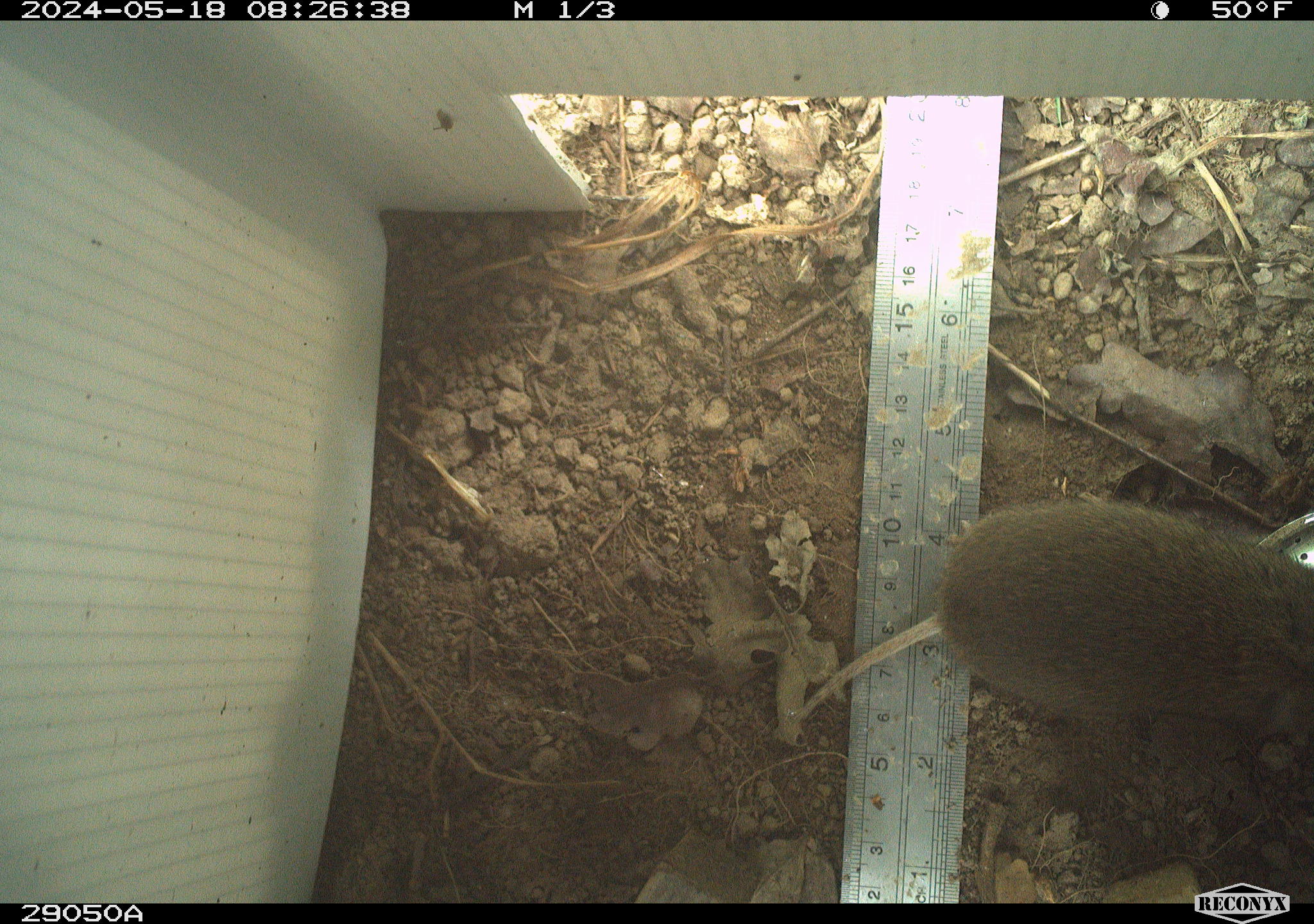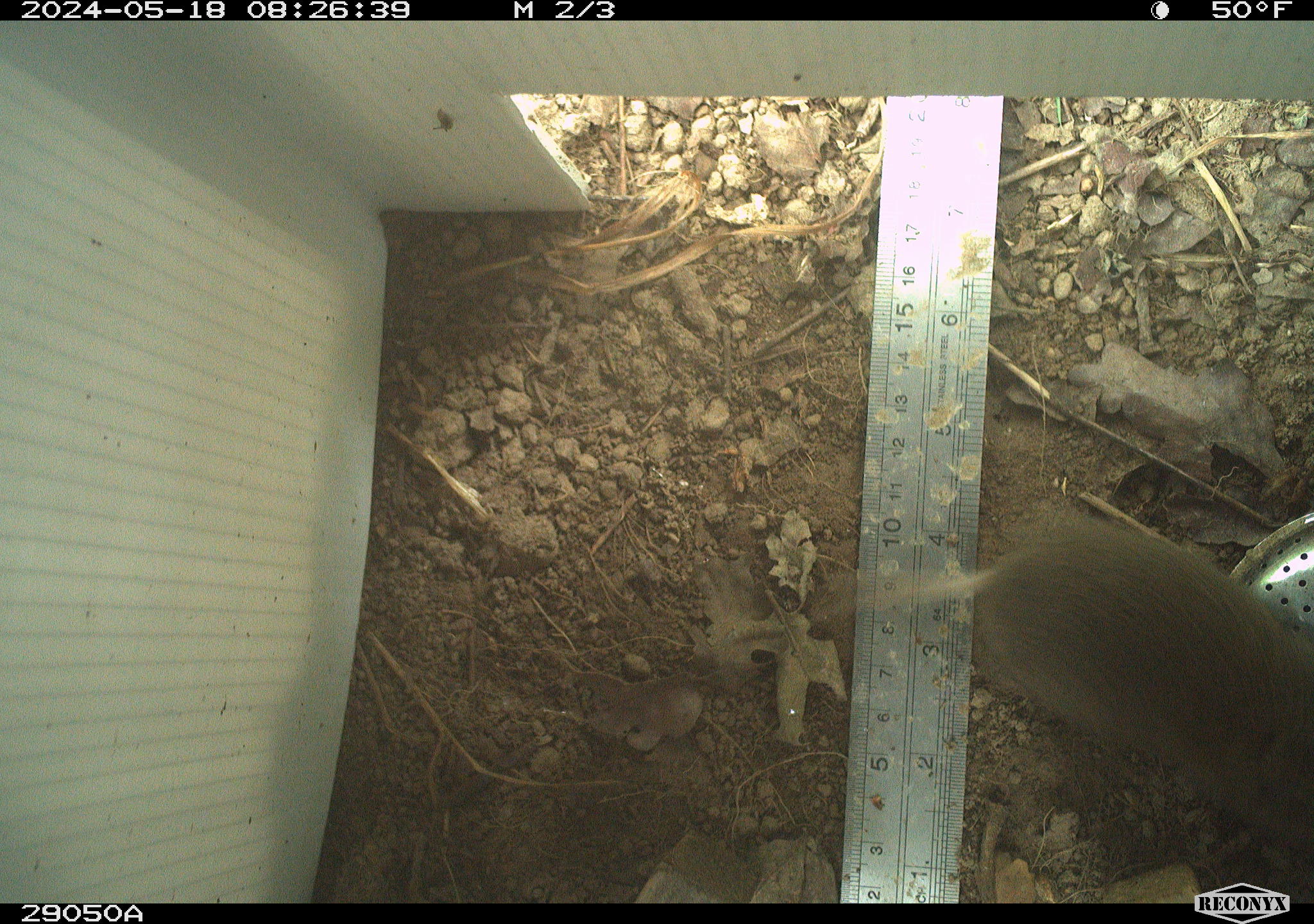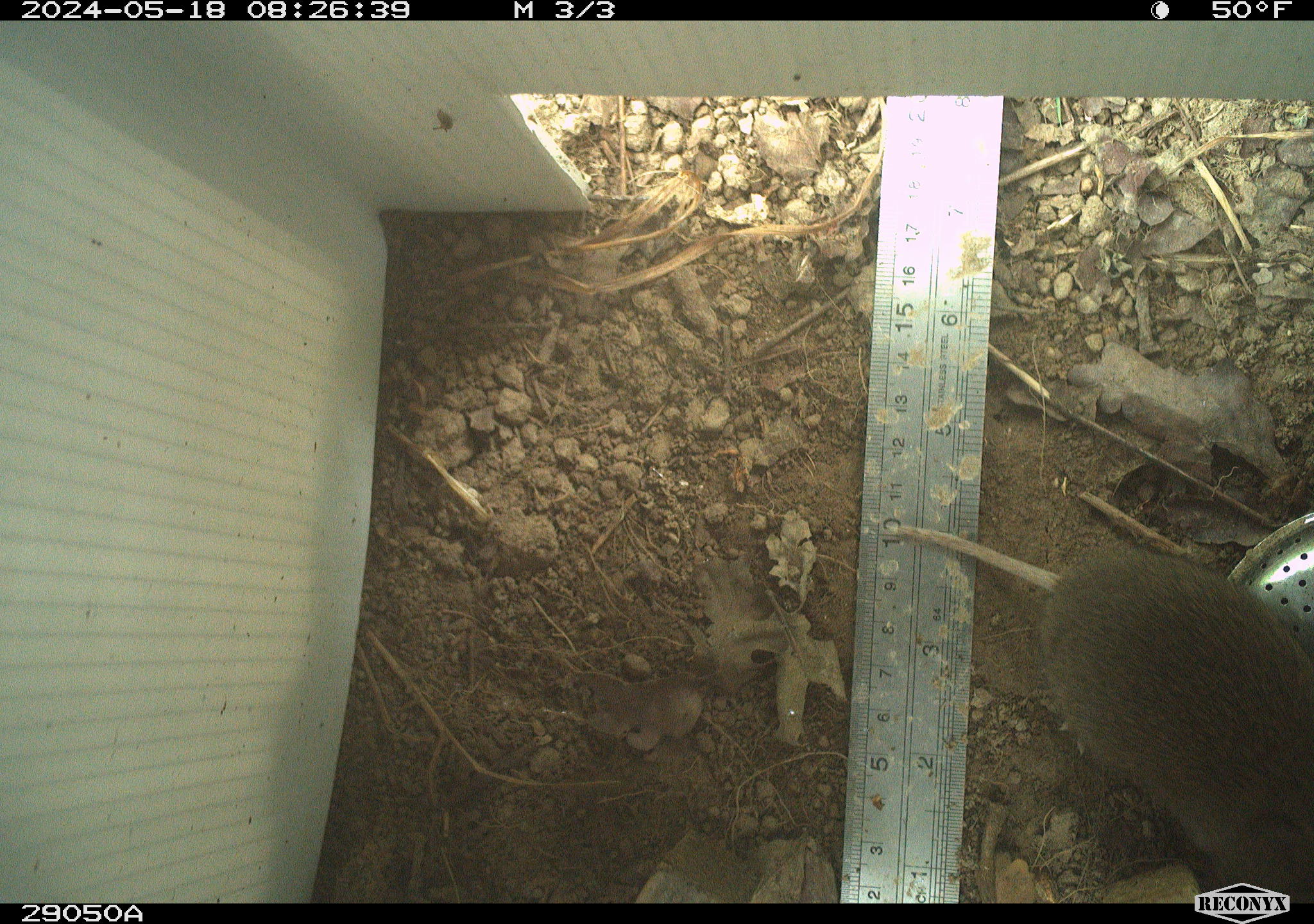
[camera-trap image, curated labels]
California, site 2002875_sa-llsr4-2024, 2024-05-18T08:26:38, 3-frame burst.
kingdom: Animalia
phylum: Chordata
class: Mammalia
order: Rodentia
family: Cricetidae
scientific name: Arvicolinae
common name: voles, lemmings, and muskrats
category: arvicolinae subfamily